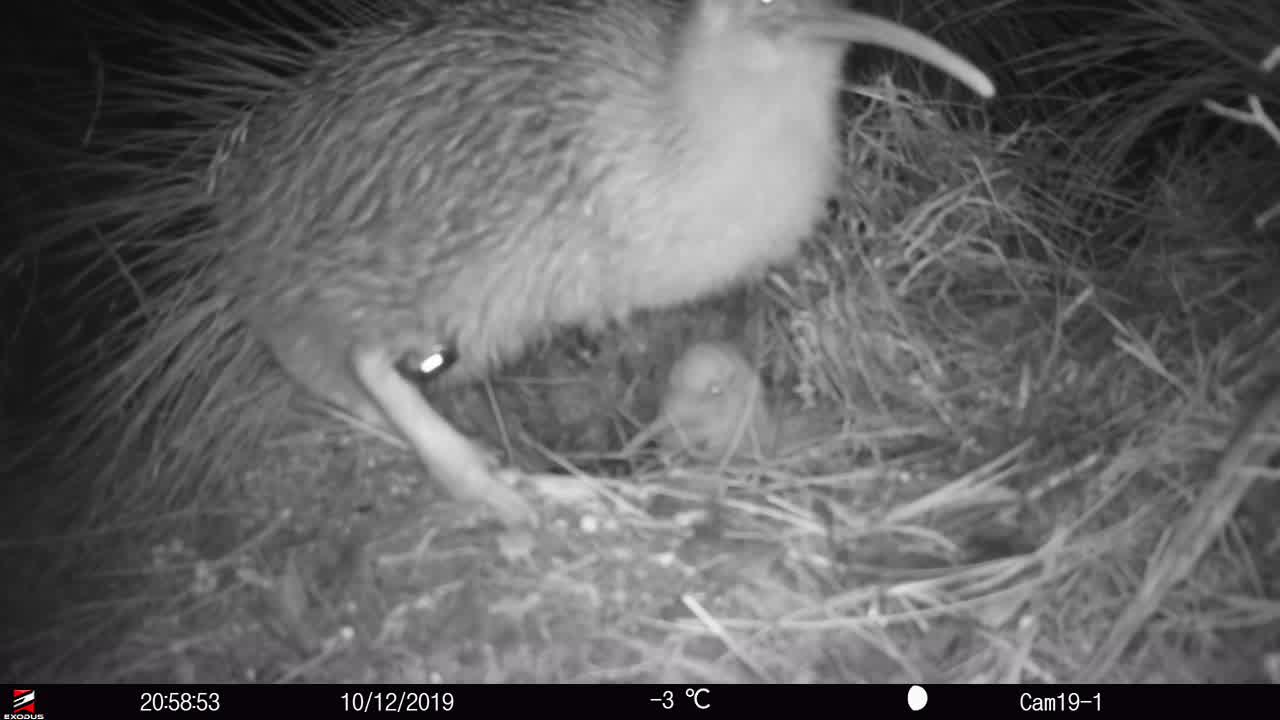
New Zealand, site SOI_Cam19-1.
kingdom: Animalia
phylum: Chordata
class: Aves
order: Apterygiformes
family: Apterygidae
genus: Apteryx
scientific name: Apteryx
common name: kiwi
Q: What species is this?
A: Kiwi (Apteryx).